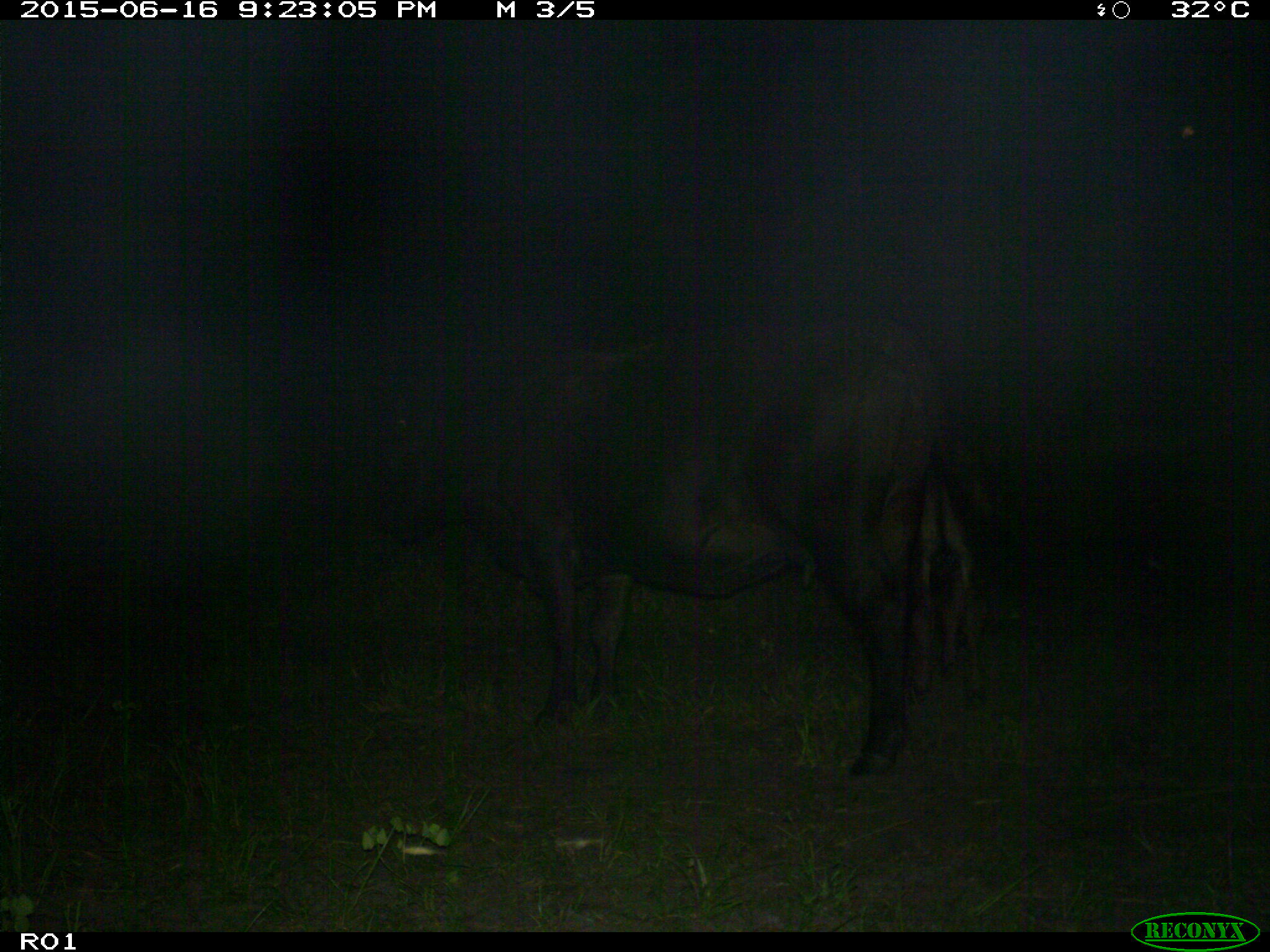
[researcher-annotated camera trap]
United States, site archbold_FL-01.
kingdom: Animalia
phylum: Chordata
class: Mammalia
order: Artiodactyla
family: Bovidae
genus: Bos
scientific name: Bos taurus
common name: domestic cow